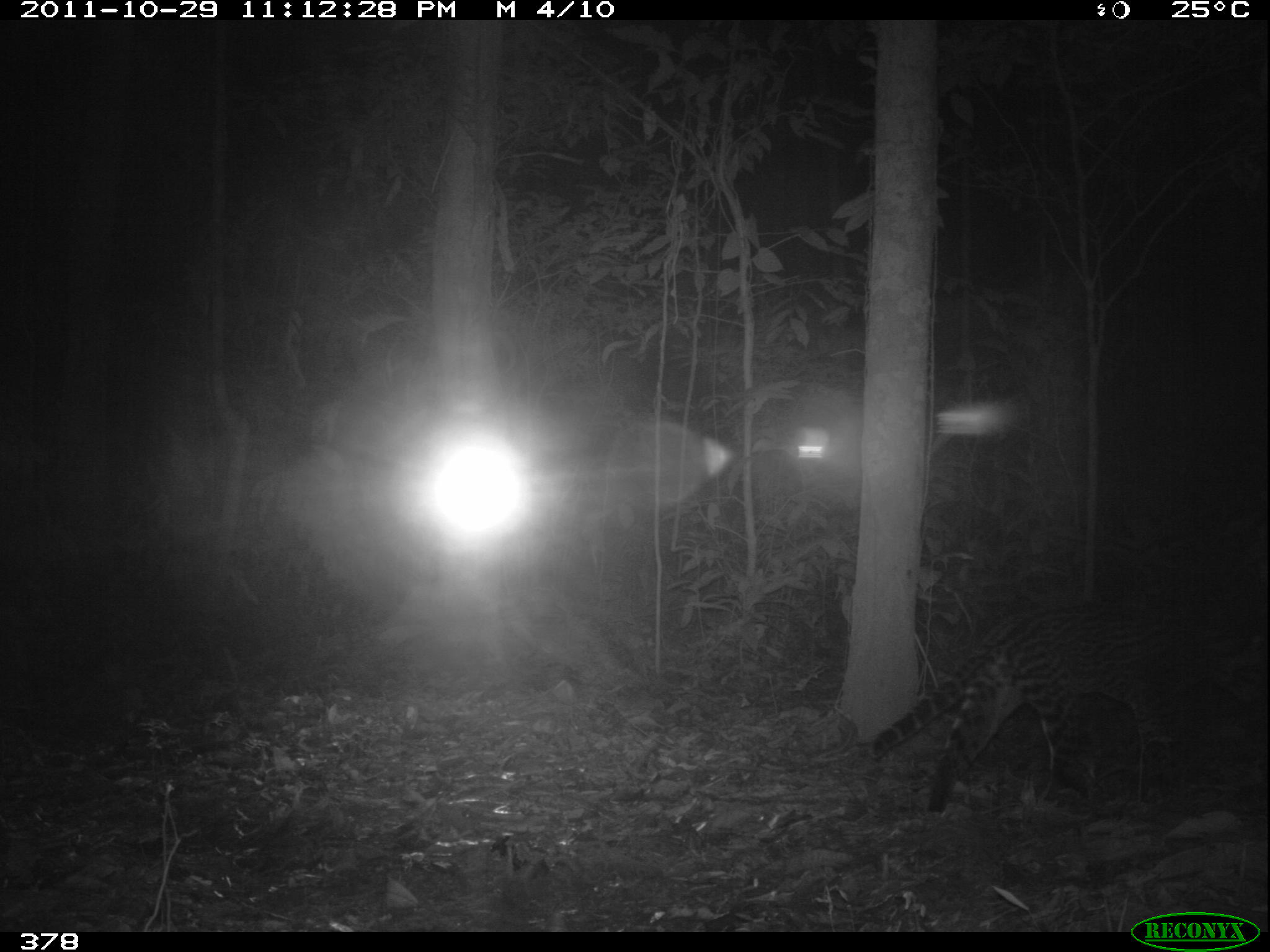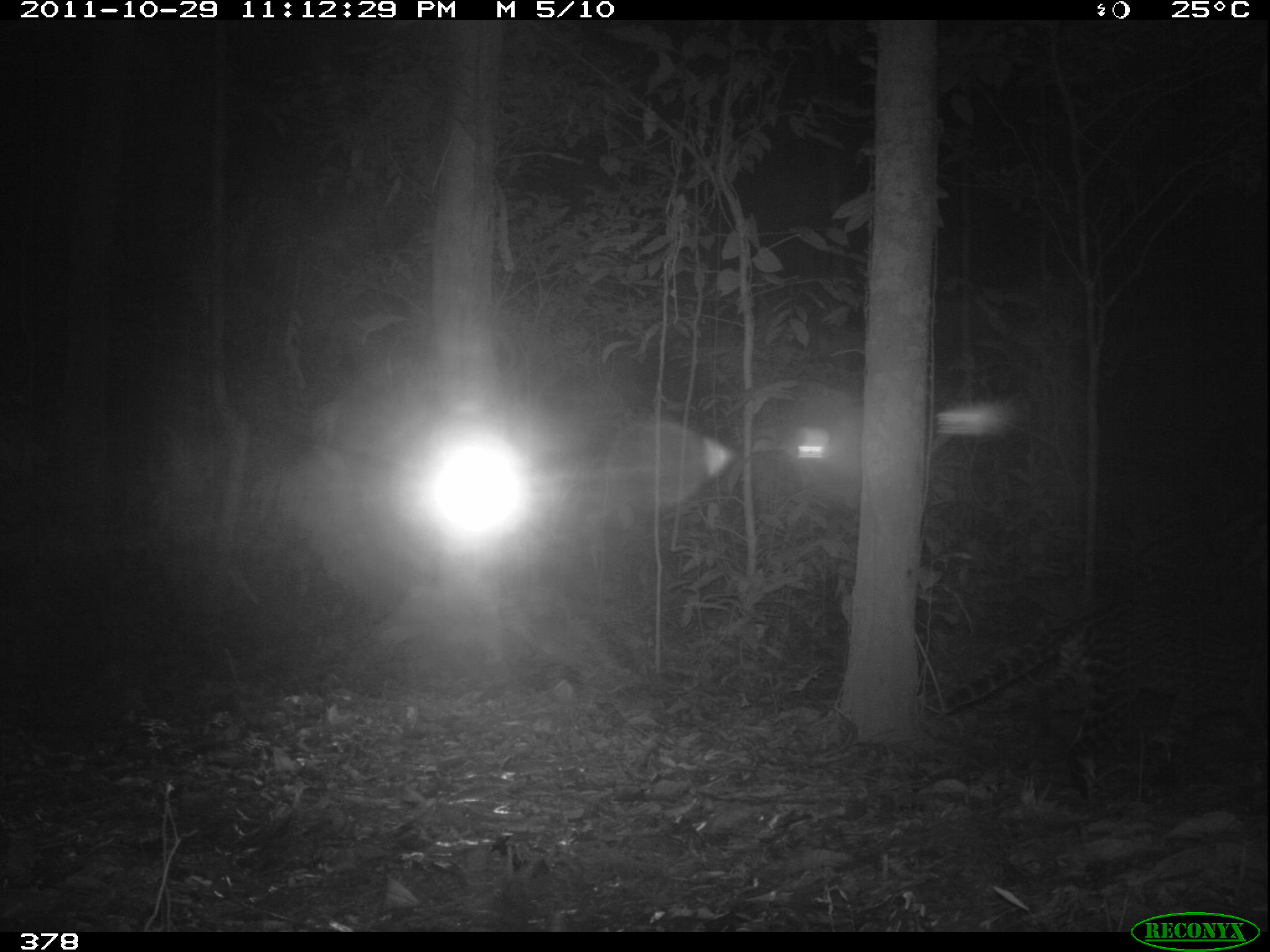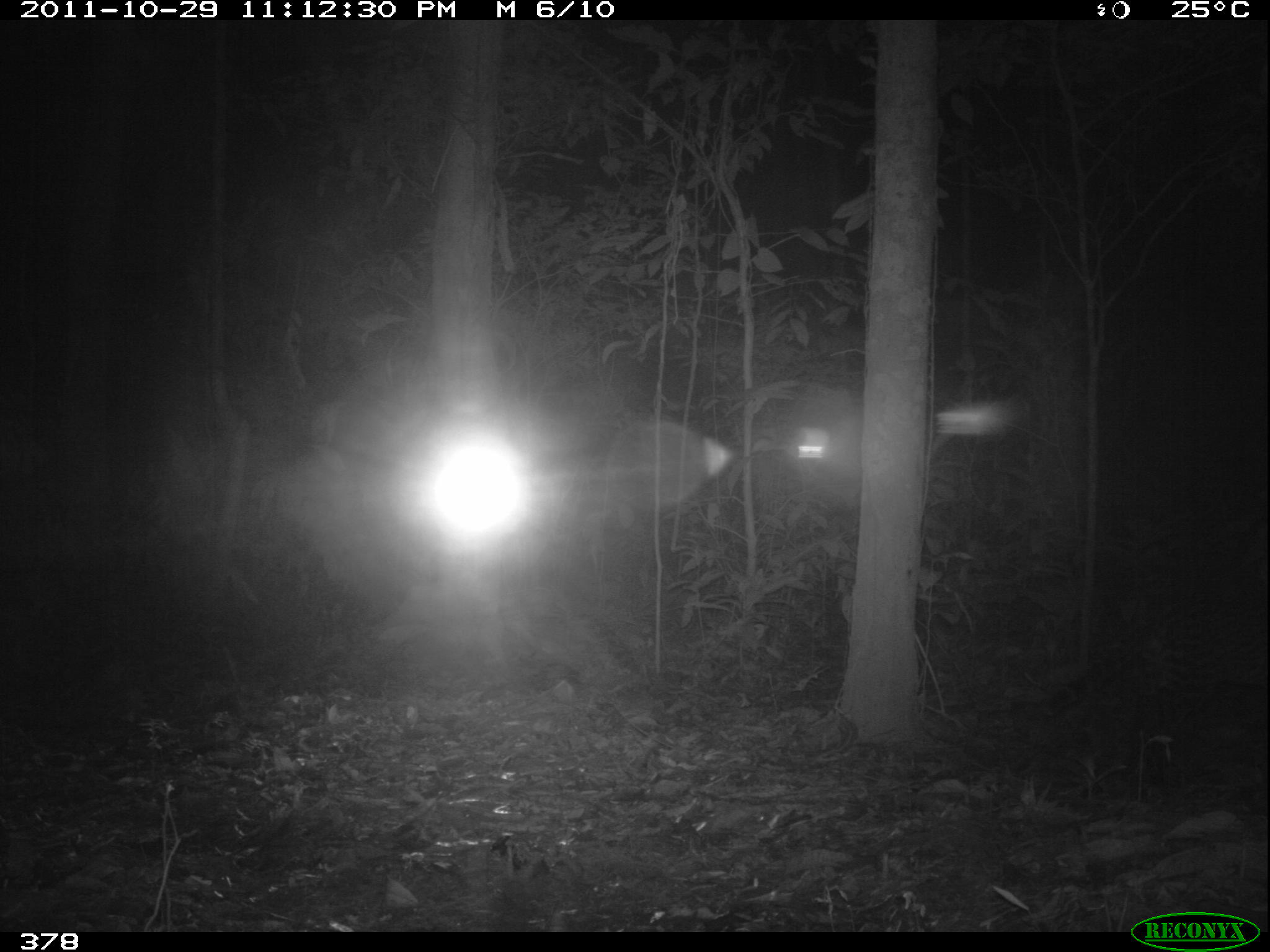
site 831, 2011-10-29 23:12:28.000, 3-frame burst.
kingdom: Animalia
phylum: Chordata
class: Mammalia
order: Carnivora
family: Felidae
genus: Leopardus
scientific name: Leopardus pardalis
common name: ocelot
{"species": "Leopardus pardalis (ocelot)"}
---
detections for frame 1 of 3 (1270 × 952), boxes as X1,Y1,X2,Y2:
leopardus pardalis: 870,599,1219,814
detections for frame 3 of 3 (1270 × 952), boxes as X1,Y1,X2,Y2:
leopardus pardalis: 1035,599,1267,796